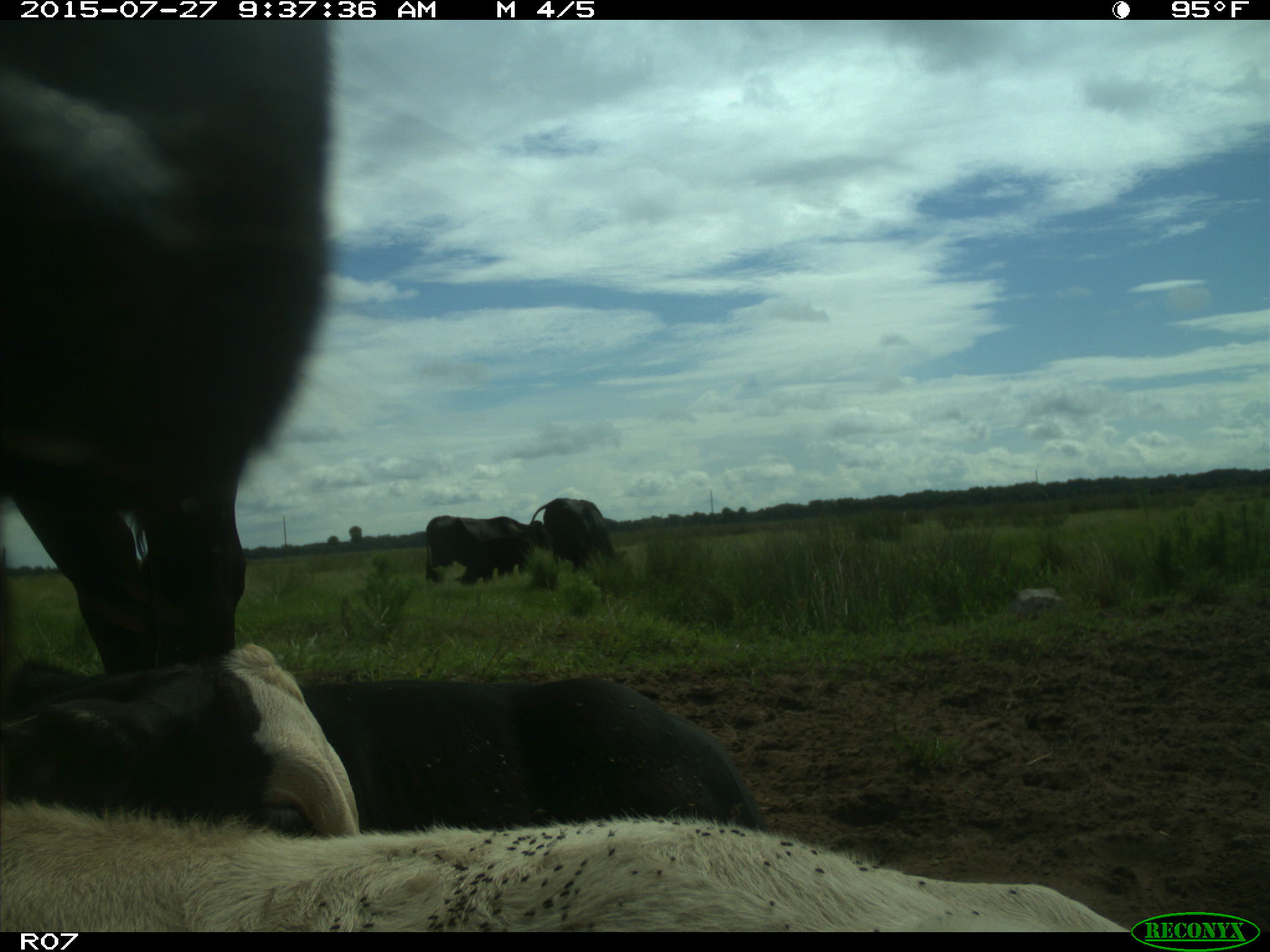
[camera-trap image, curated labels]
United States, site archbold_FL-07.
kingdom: Animalia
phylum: Chordata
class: Mammalia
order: Artiodactyla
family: Bovidae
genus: Bos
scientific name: Bos taurus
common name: domestic cow